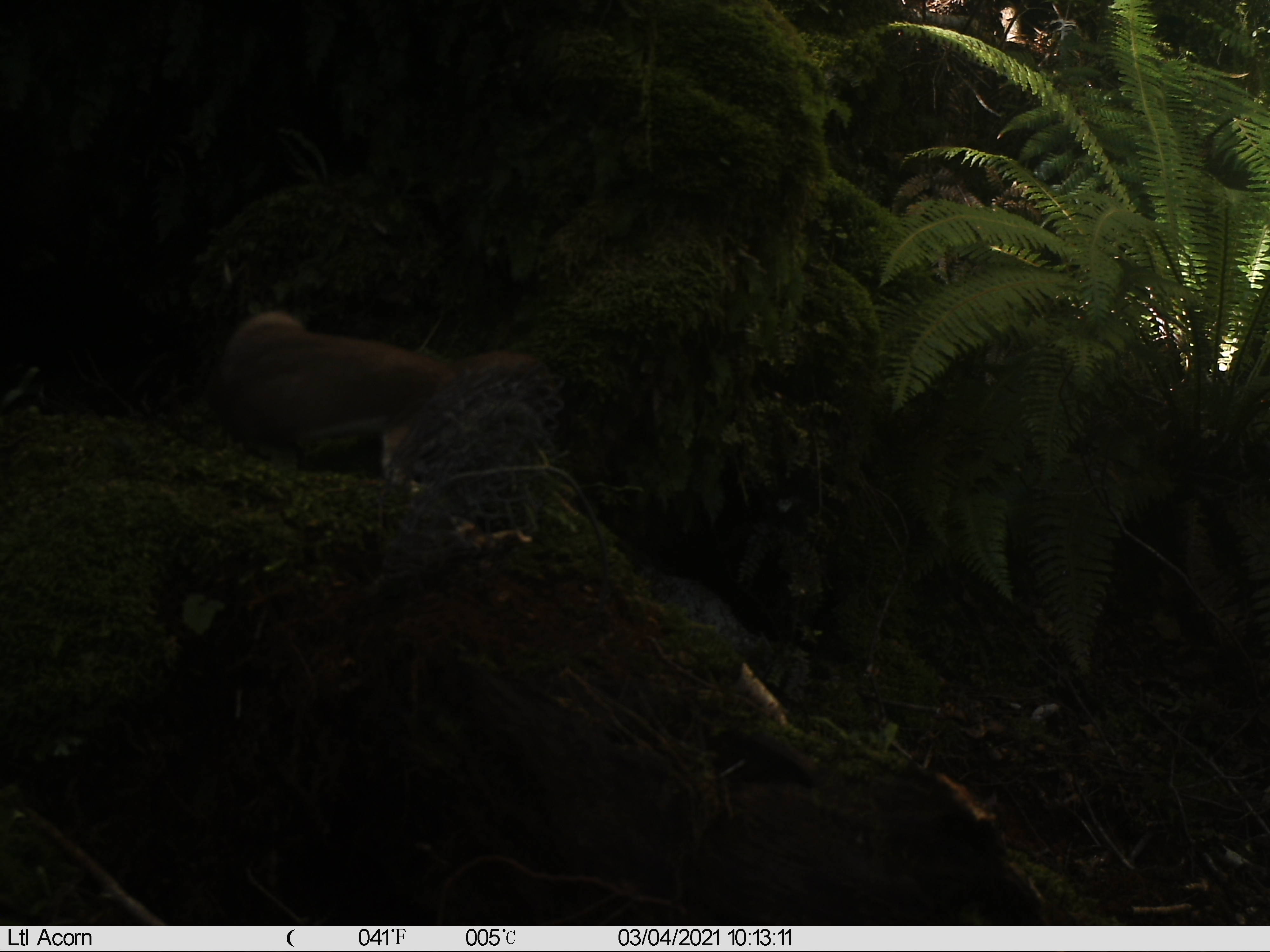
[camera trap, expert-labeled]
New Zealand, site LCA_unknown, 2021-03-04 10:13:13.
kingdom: Animalia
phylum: Chordata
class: Mammalia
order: Carnivora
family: Mustelidae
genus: Mustela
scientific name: Mustela erminea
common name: stoat